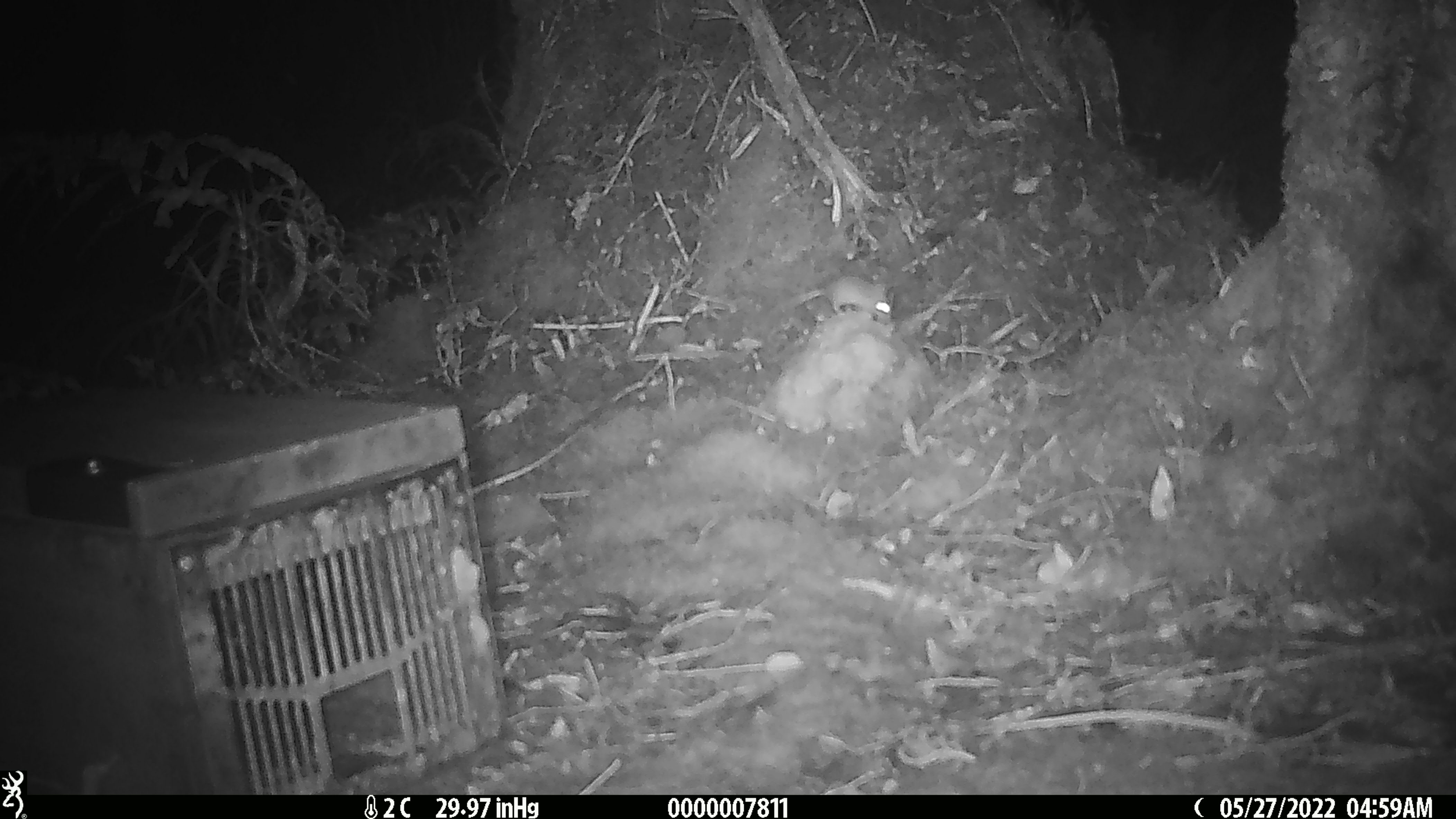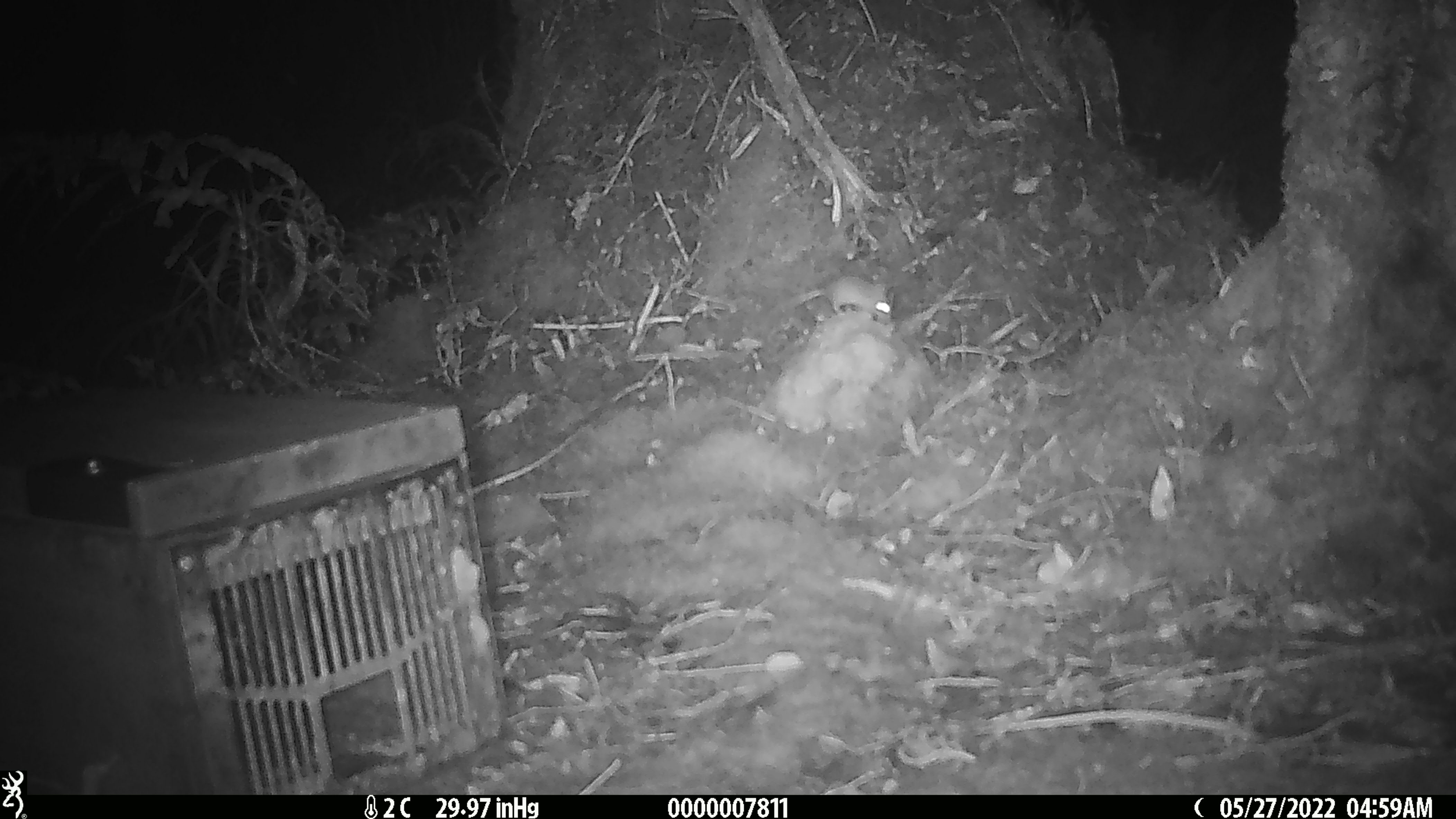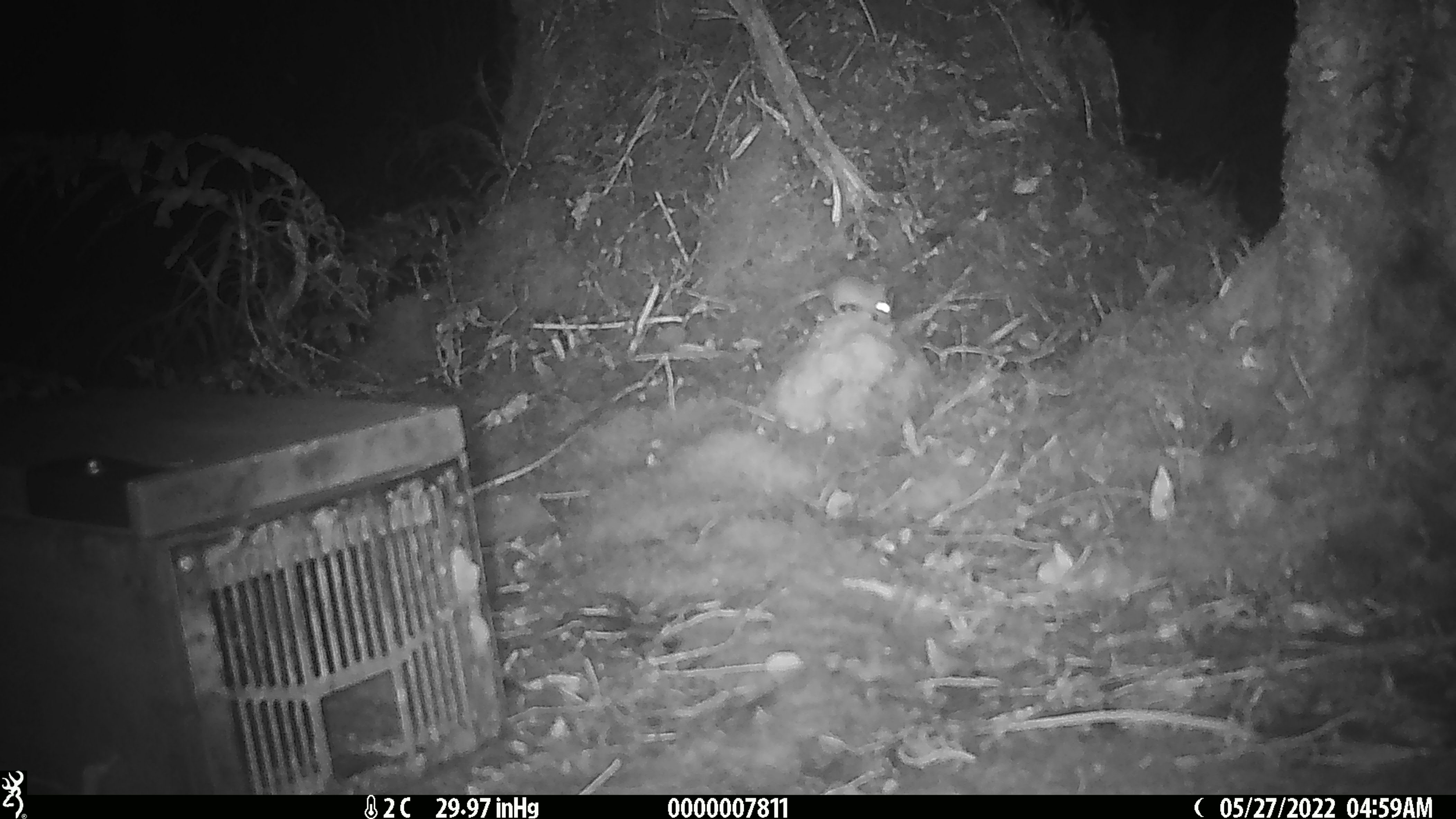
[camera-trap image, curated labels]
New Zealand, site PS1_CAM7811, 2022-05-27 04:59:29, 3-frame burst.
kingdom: Animalia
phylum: Chordata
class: Mammalia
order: Rodentia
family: Muridae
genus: Mus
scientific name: Mus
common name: mouse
Mouse (Mus).